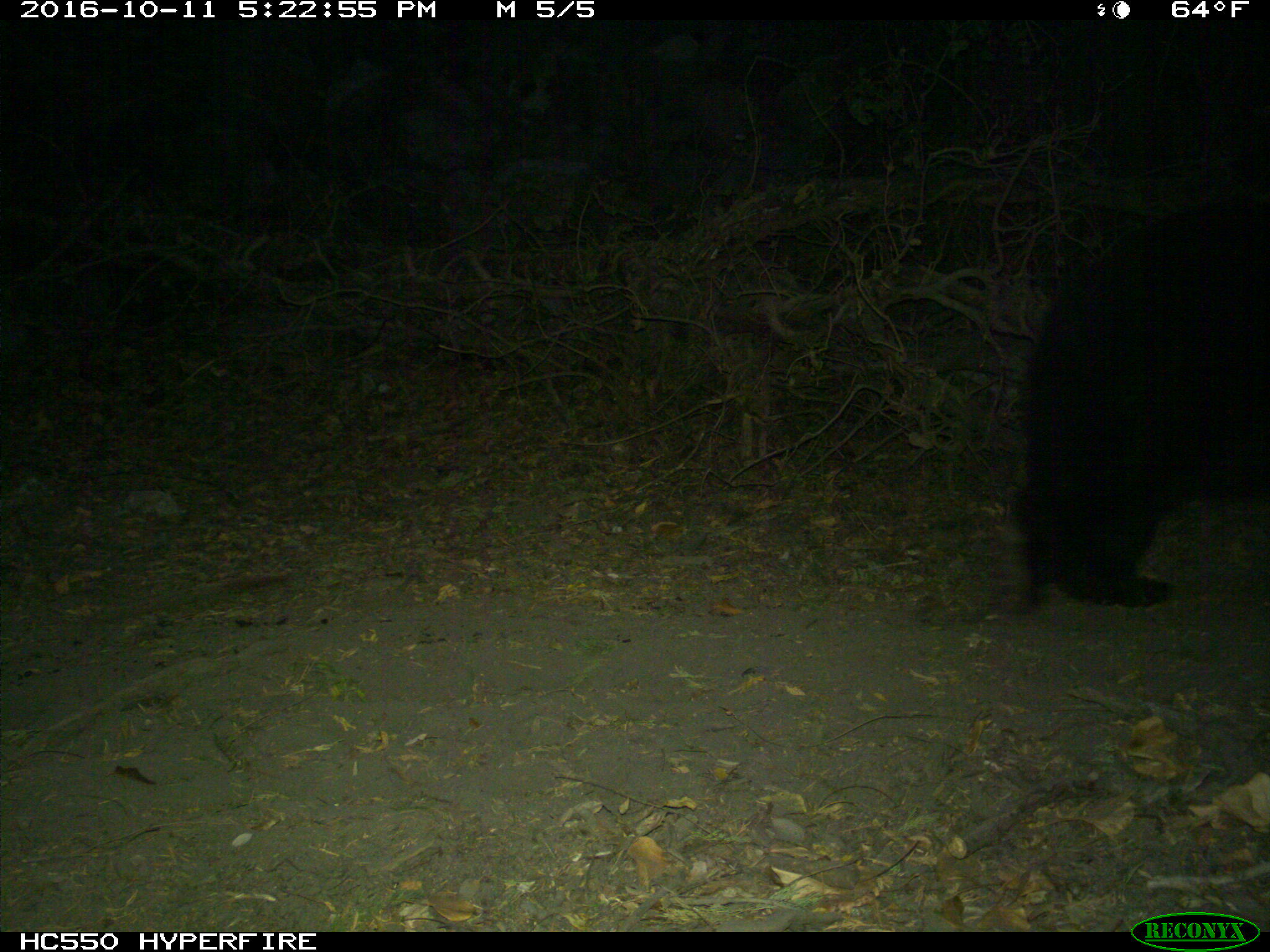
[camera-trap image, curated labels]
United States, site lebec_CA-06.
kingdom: Animalia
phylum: Chordata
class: Mammalia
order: Carnivora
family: Ursidae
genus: Ursus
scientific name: Ursus americanus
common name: american black bear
Ursus americanus (american black bear).